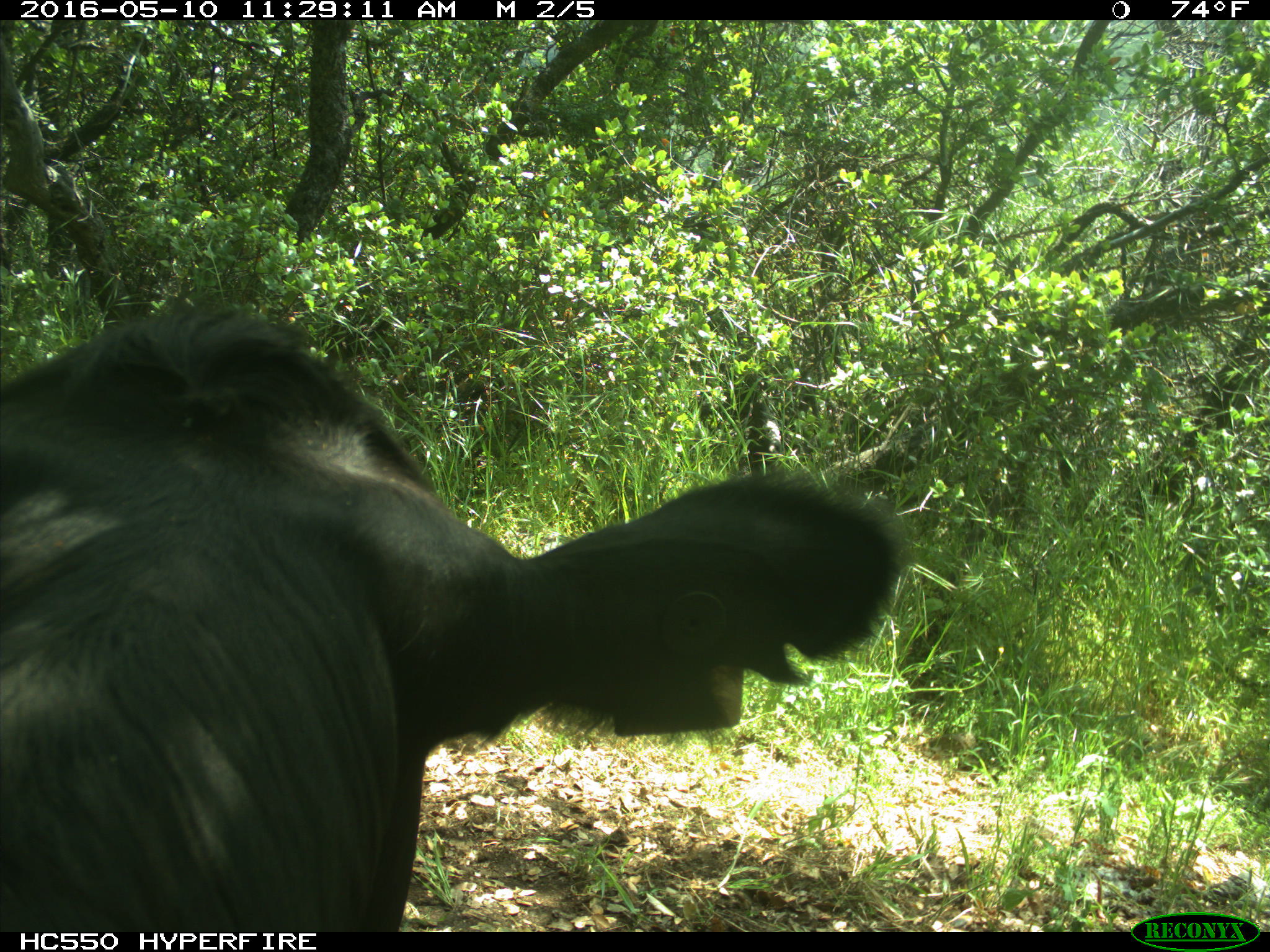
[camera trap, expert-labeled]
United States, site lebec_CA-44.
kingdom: Animalia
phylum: Chordata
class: Mammalia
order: Artiodactyla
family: Bovidae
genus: Bos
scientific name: Bos taurus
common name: domestic cow